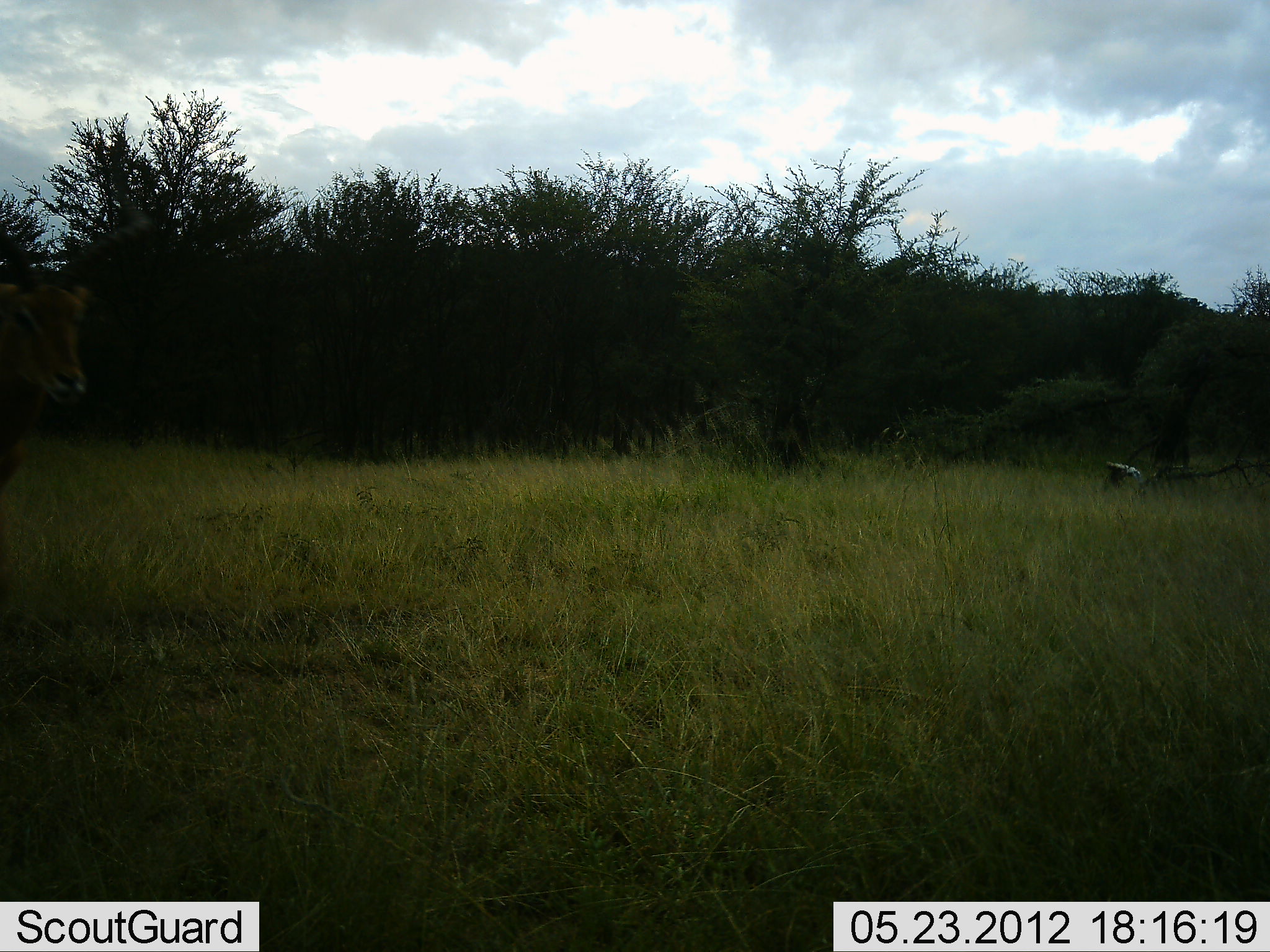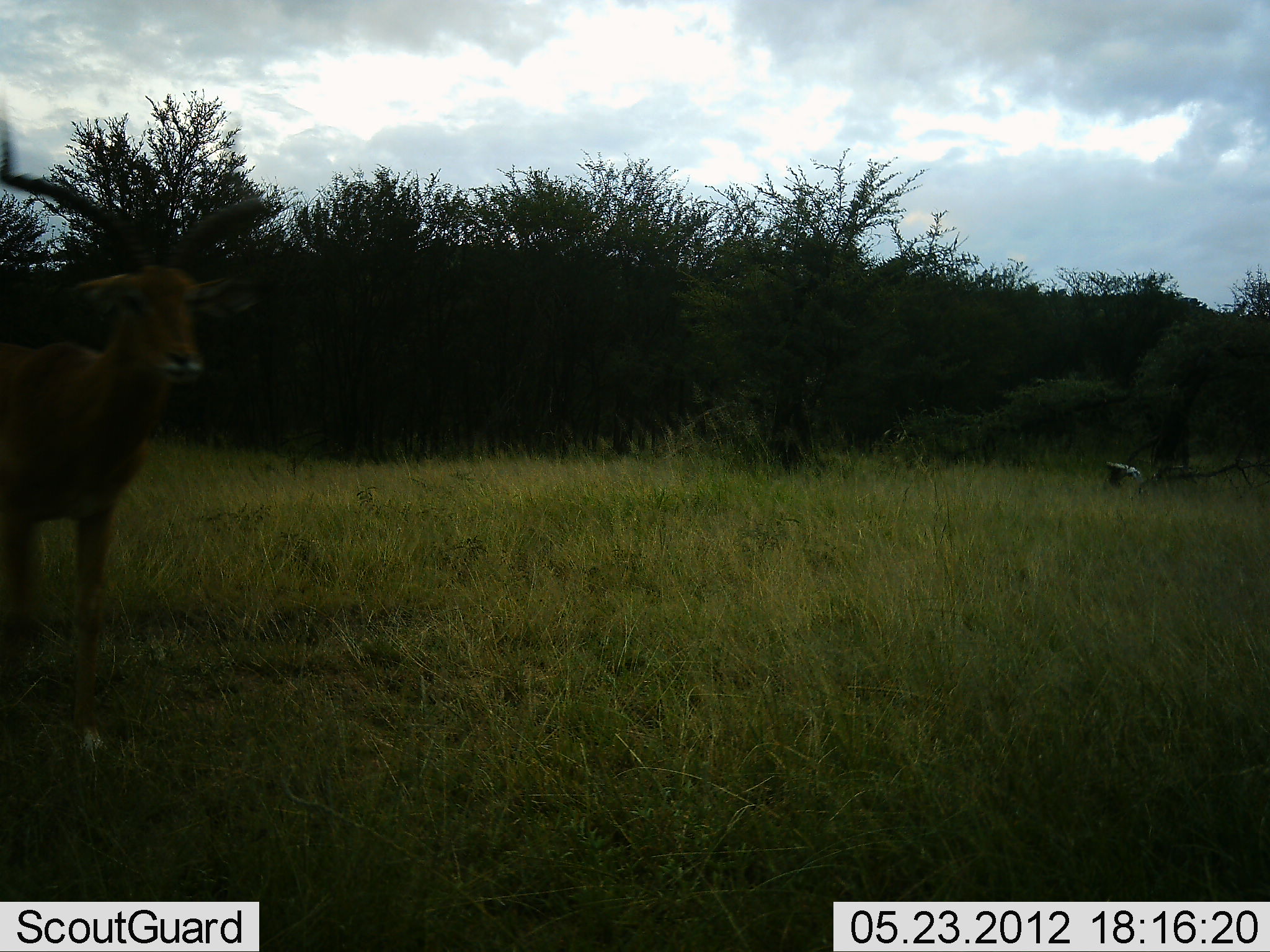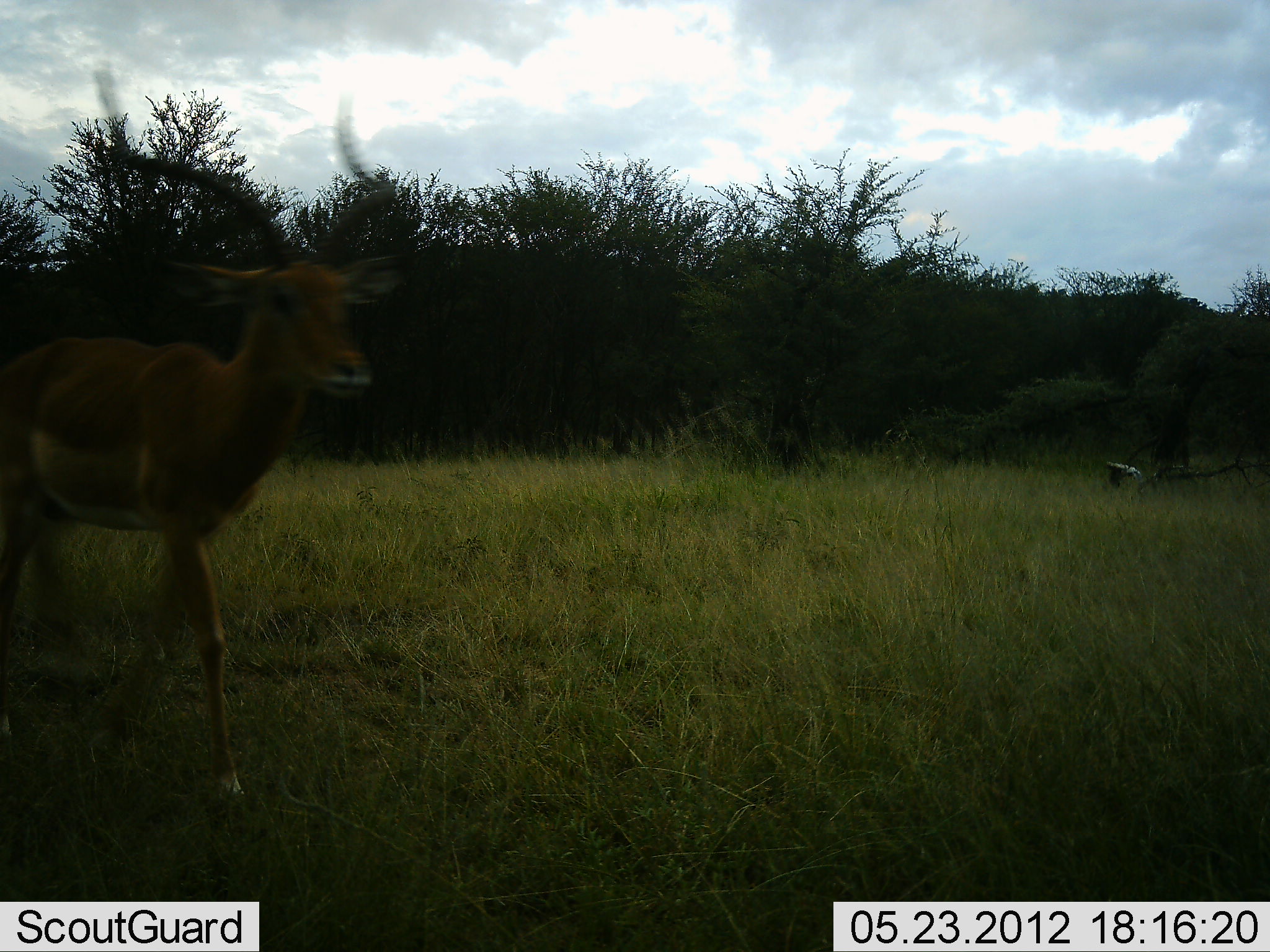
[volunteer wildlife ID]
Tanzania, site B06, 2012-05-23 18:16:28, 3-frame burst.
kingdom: Animalia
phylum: Chordata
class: Mammalia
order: Artiodactyla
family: Bovidae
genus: Aepyceros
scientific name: Aepyceros melampus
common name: impala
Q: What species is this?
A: Impala (Aepyceros melampus).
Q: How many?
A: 1.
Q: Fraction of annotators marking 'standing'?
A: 20%.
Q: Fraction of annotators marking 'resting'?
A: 0%.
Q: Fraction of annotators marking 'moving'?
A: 90%.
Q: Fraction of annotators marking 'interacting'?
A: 0%.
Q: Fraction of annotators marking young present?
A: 0%.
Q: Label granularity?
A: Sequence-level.